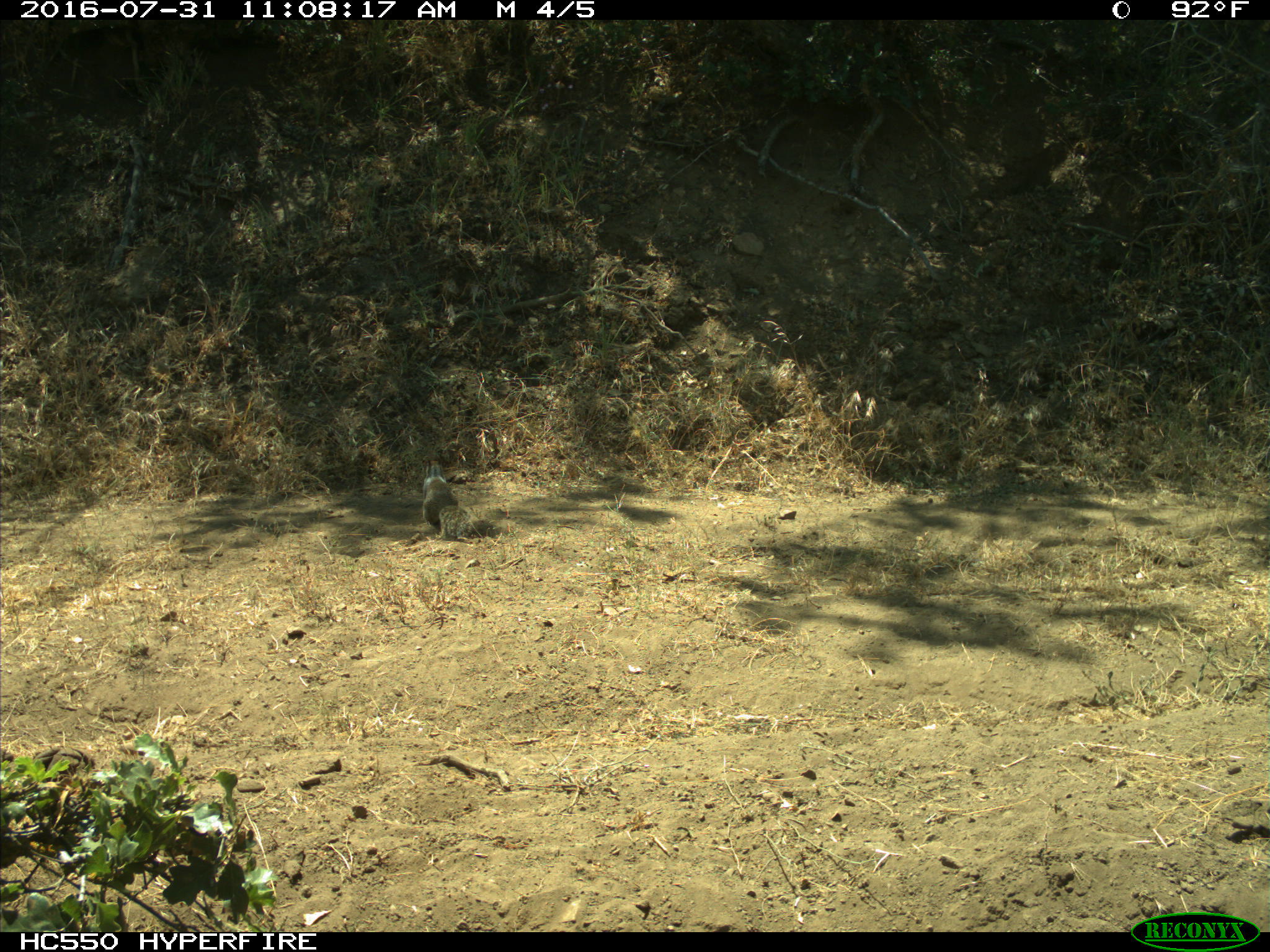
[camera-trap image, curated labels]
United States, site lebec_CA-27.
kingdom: Animalia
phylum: Chordata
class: Mammalia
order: Rodentia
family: Sciuridae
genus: Otospermophilus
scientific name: Otospermophilus beecheyi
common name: california ground squirrel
Otospermophilus beecheyi (california ground squirrel).